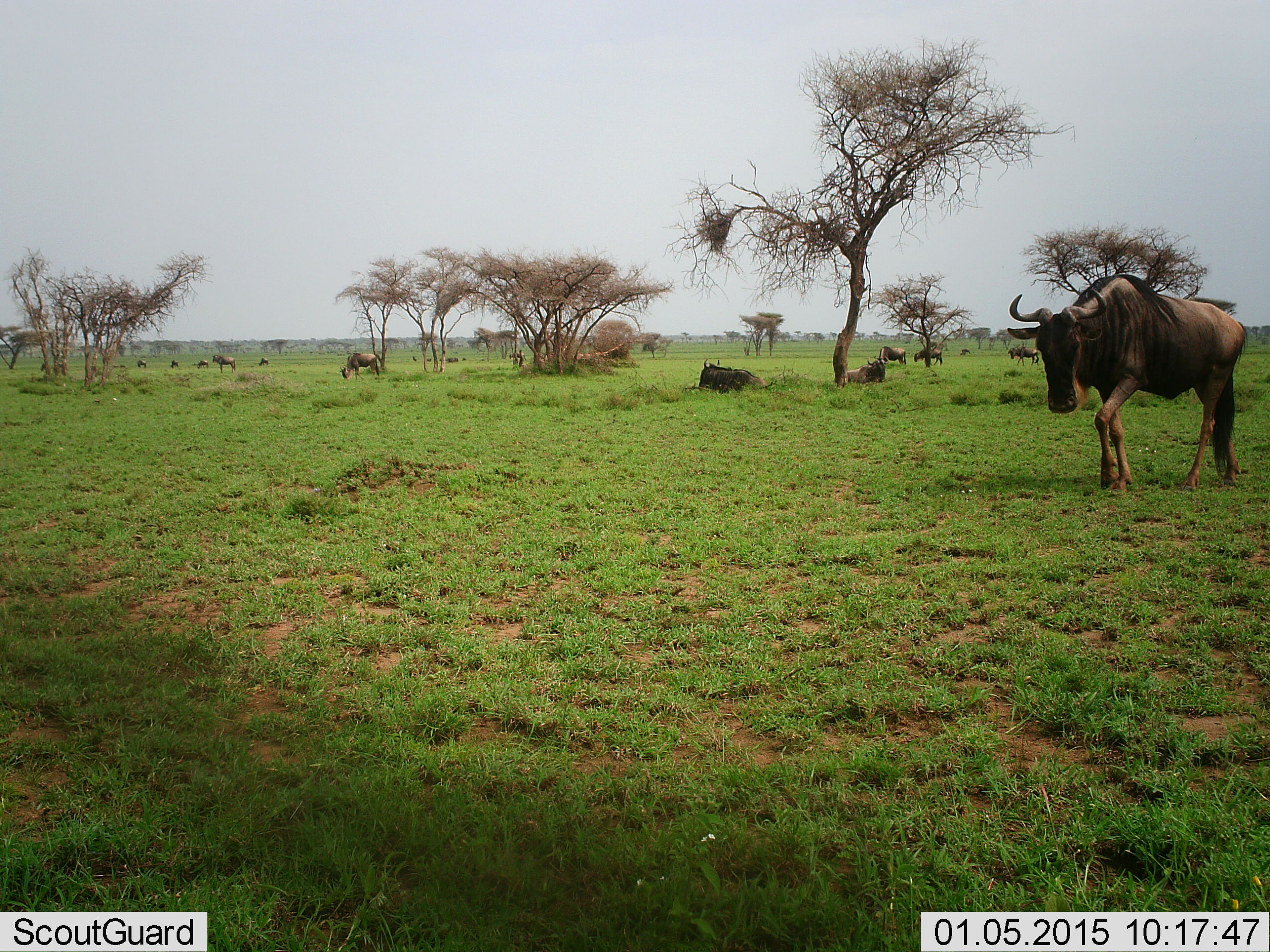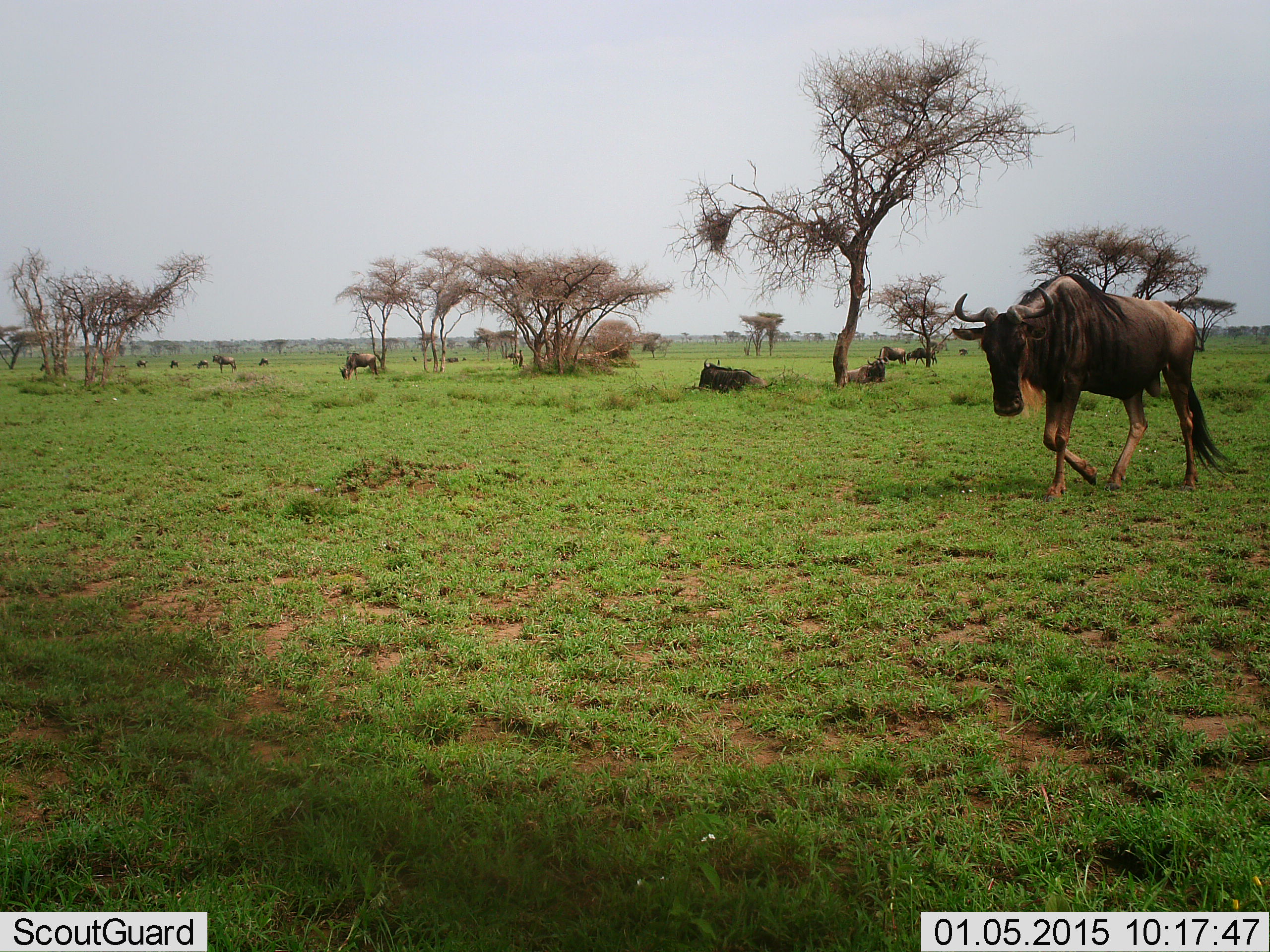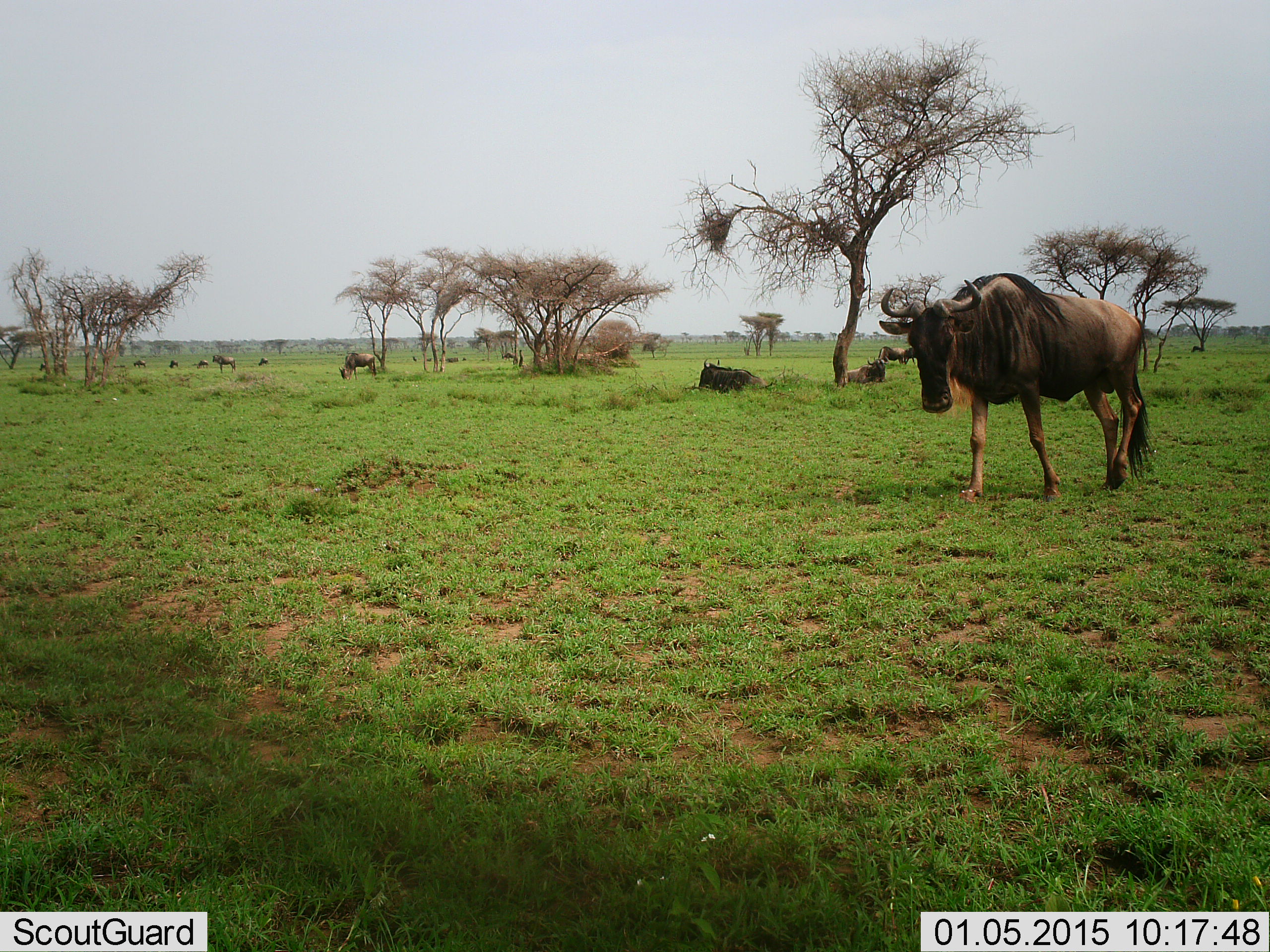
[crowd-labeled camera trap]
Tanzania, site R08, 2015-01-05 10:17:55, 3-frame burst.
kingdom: Animalia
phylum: Chordata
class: Mammalia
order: Artiodactyla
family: Bovidae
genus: Connochaetes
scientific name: Connochaetes taurinus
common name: blue wildebeest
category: wildebeest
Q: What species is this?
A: Wildebeest (blue wildebeest) (Connochaetes taurinus).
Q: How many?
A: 11-50.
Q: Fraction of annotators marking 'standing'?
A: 50%.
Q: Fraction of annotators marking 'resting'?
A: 90%.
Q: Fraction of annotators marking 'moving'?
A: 80%.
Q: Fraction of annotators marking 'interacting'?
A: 0%.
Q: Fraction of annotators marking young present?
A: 0%.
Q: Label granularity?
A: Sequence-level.